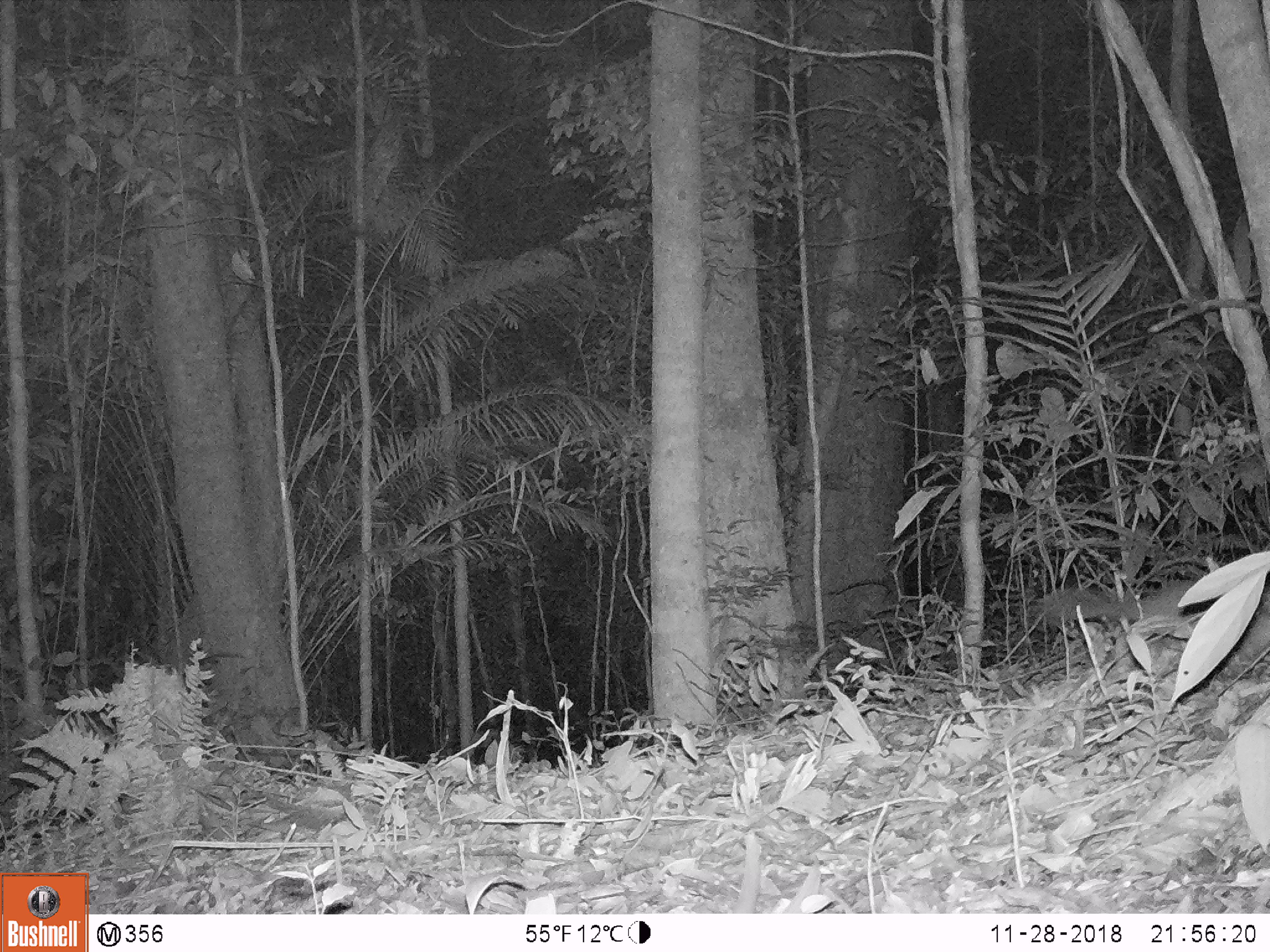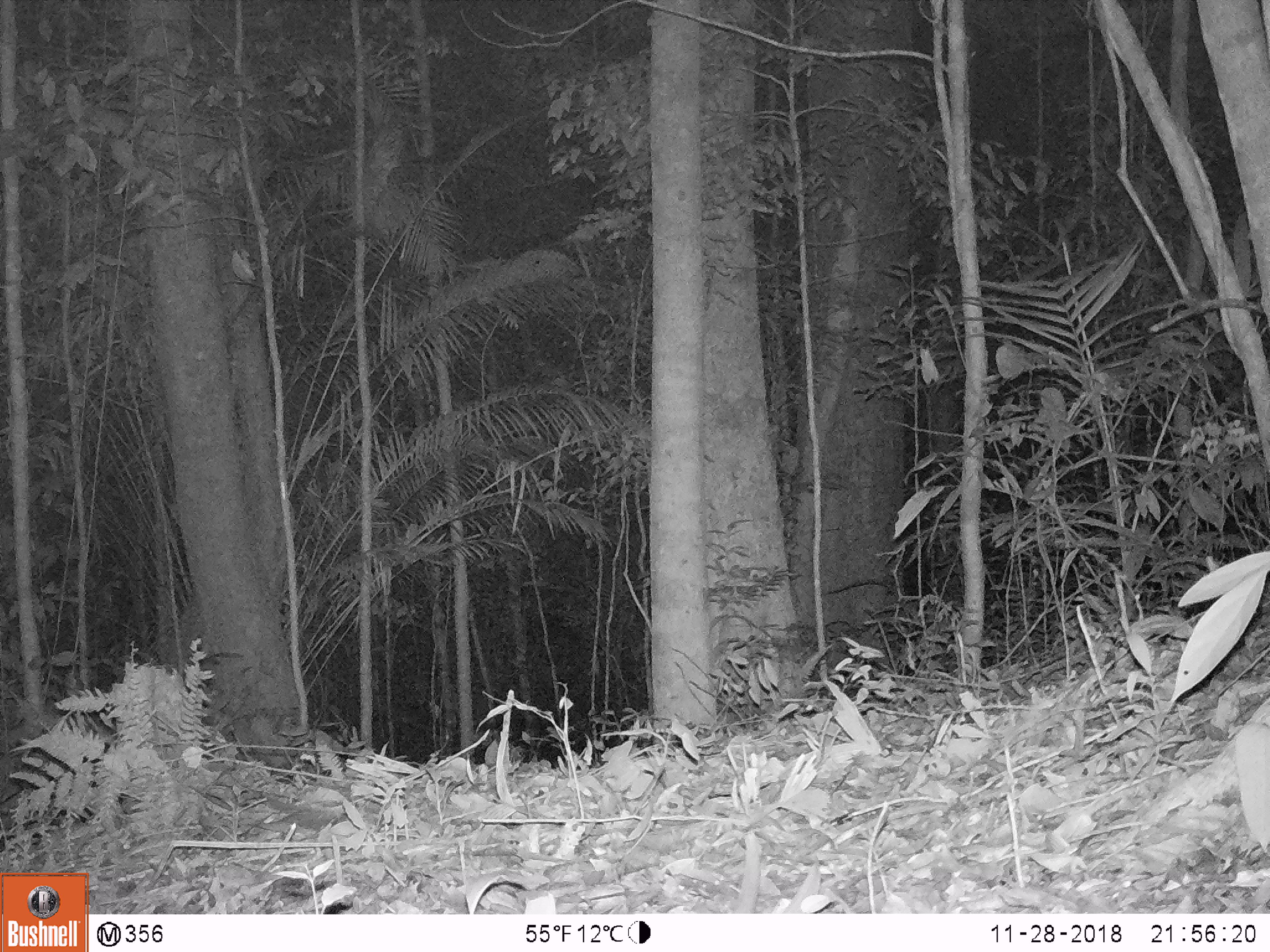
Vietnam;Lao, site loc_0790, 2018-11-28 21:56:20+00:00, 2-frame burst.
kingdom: Animalia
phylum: Chordata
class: Mammalia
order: Carnivora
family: Mustelidae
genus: Melogale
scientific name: Melogale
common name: ferret badger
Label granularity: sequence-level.